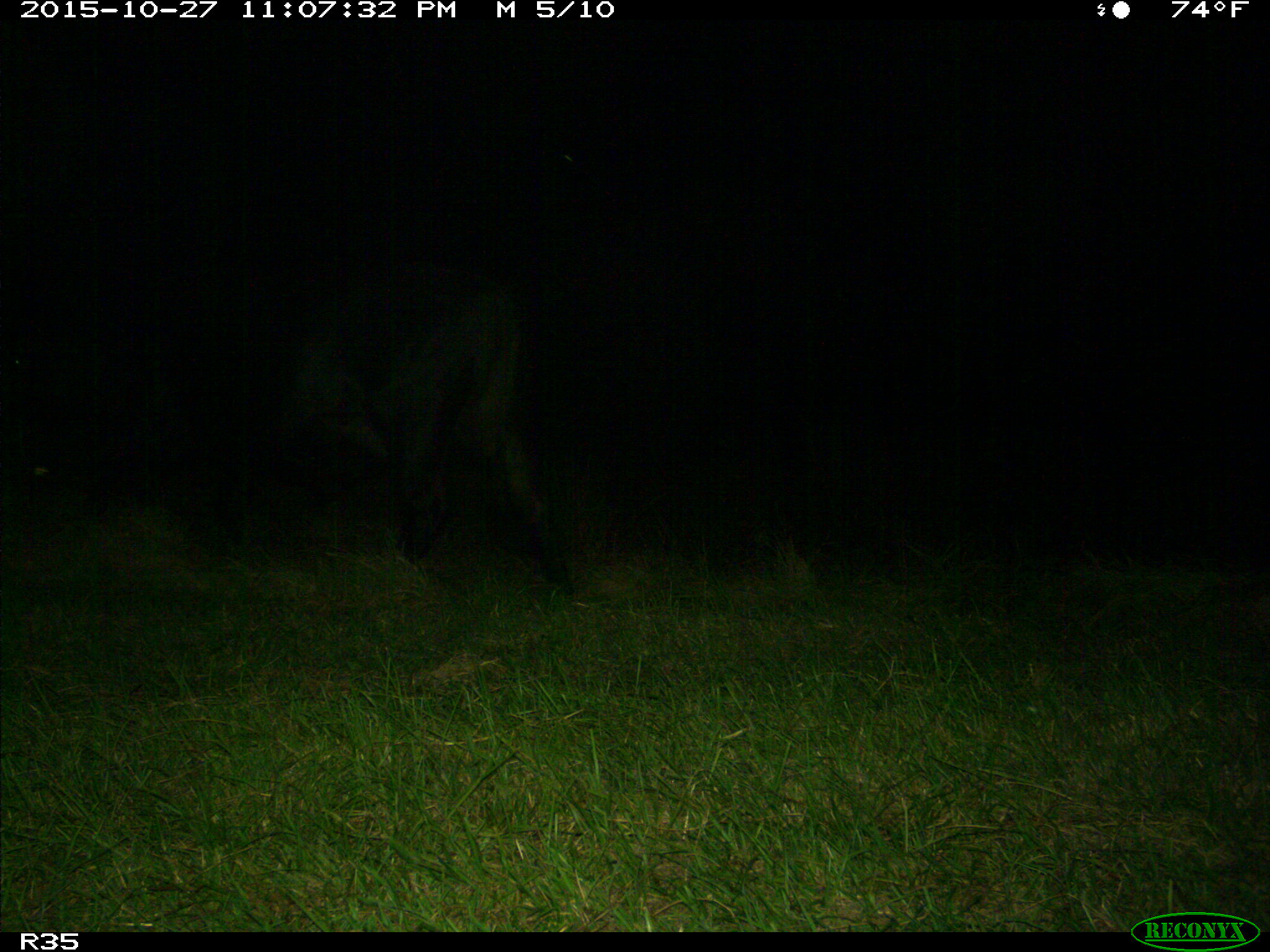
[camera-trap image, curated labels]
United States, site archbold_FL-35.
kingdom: Animalia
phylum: Chordata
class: Mammalia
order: Artiodactyla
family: Bovidae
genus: Bos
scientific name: Bos taurus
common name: domestic cow